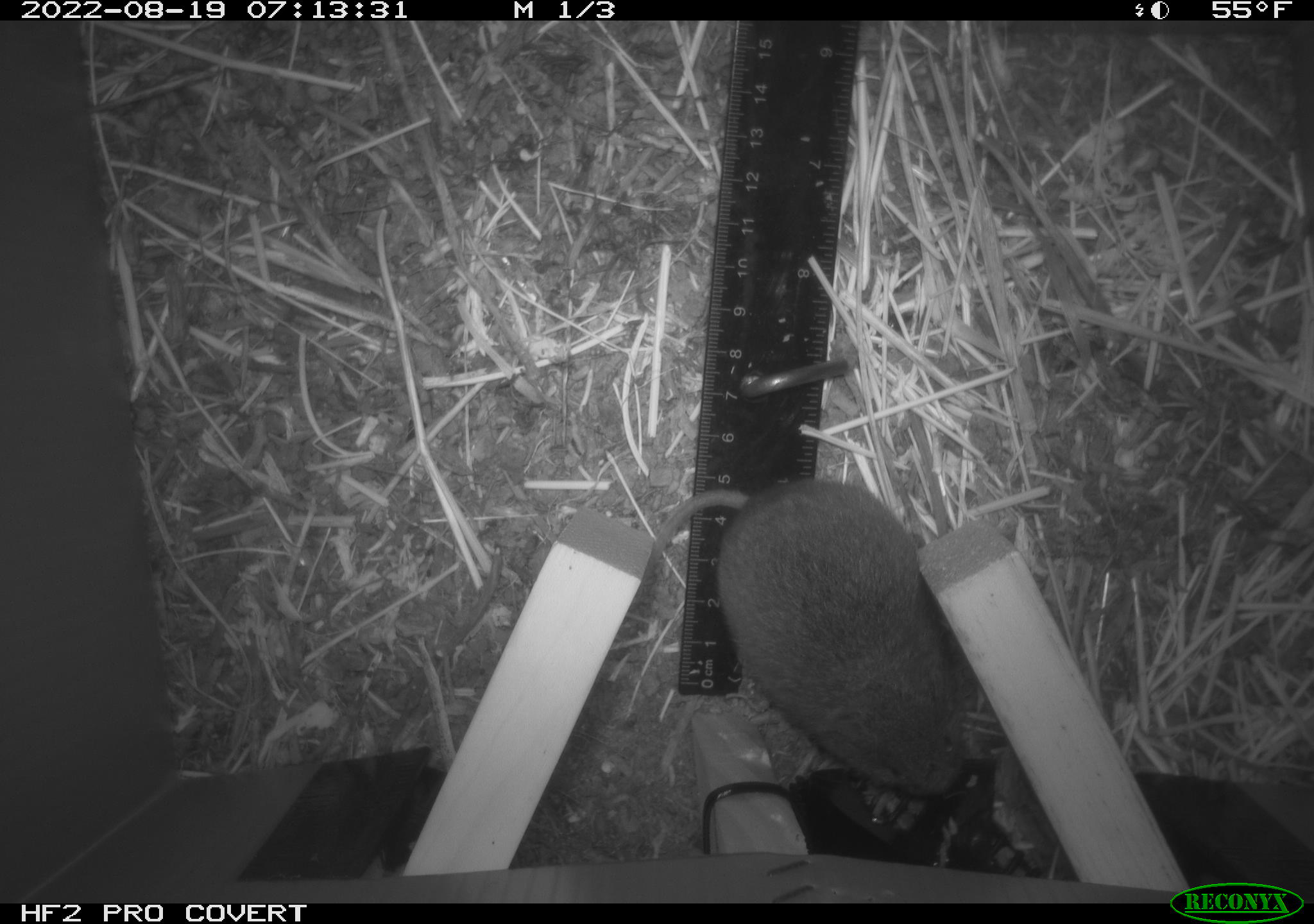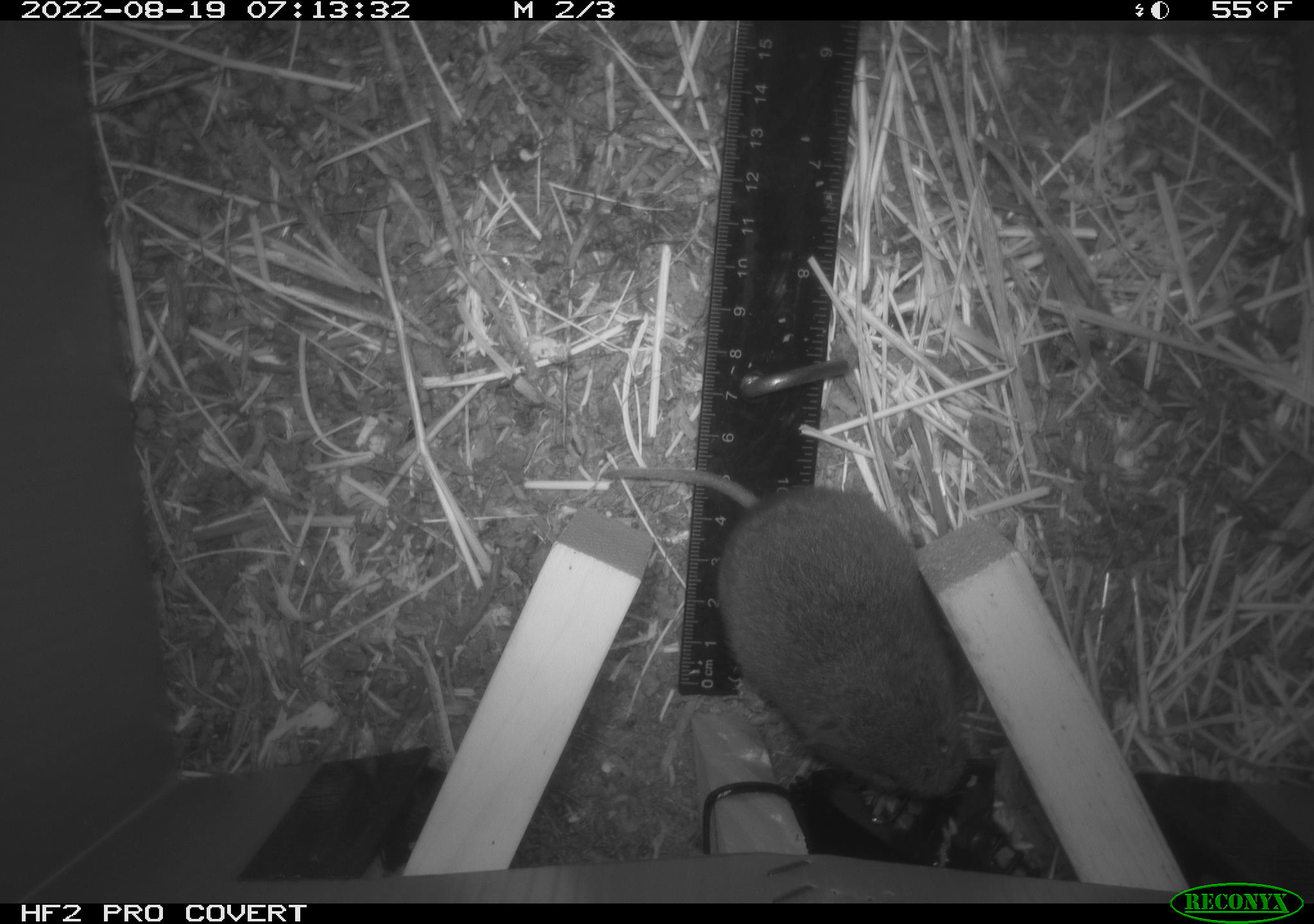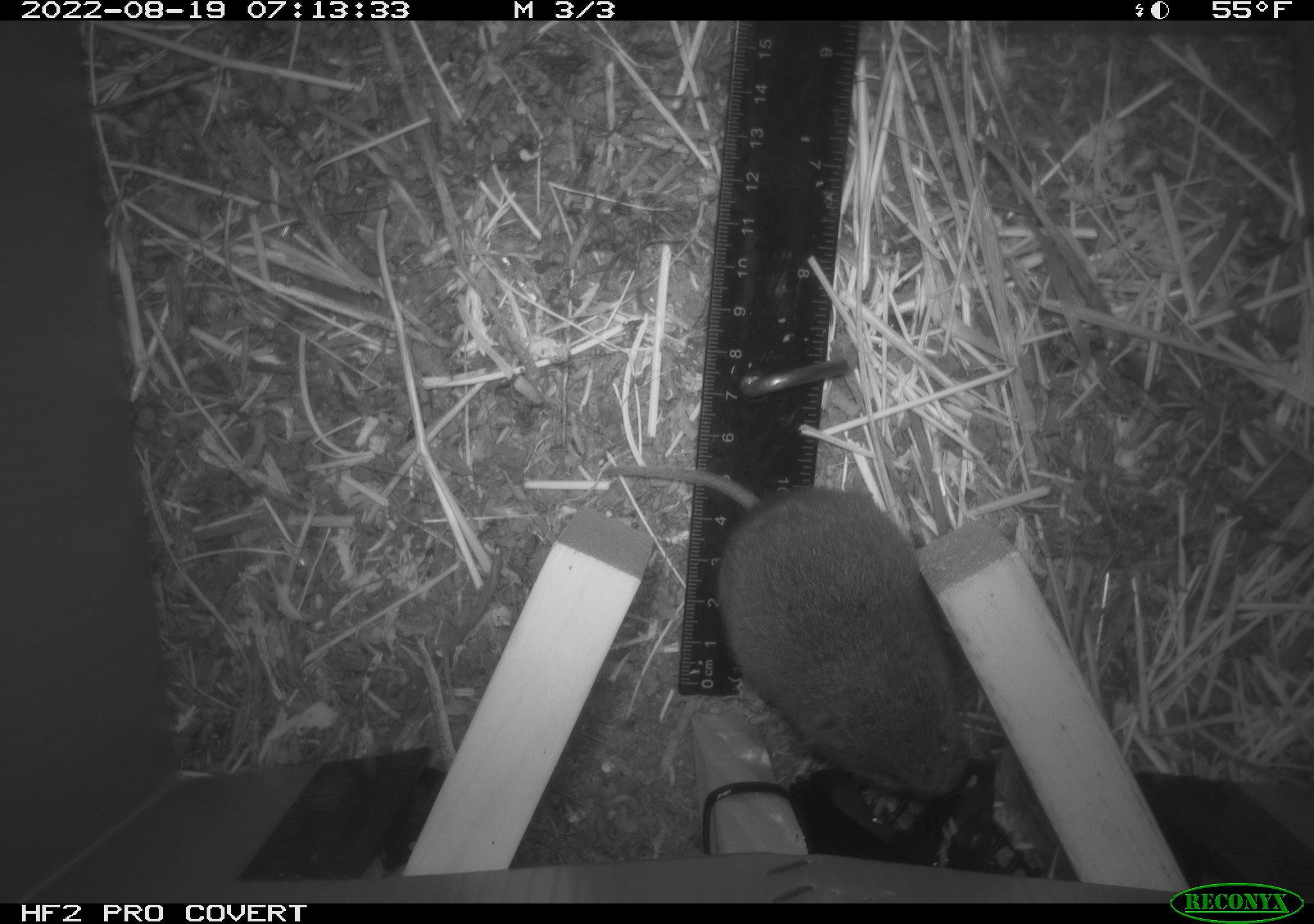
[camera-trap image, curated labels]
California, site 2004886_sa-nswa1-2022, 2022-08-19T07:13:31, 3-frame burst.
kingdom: Animalia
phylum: Chordata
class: Mammalia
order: Rodentia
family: Cricetidae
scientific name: Cricetidae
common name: hamsters, voles, lemmings, and allies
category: cricetidae family